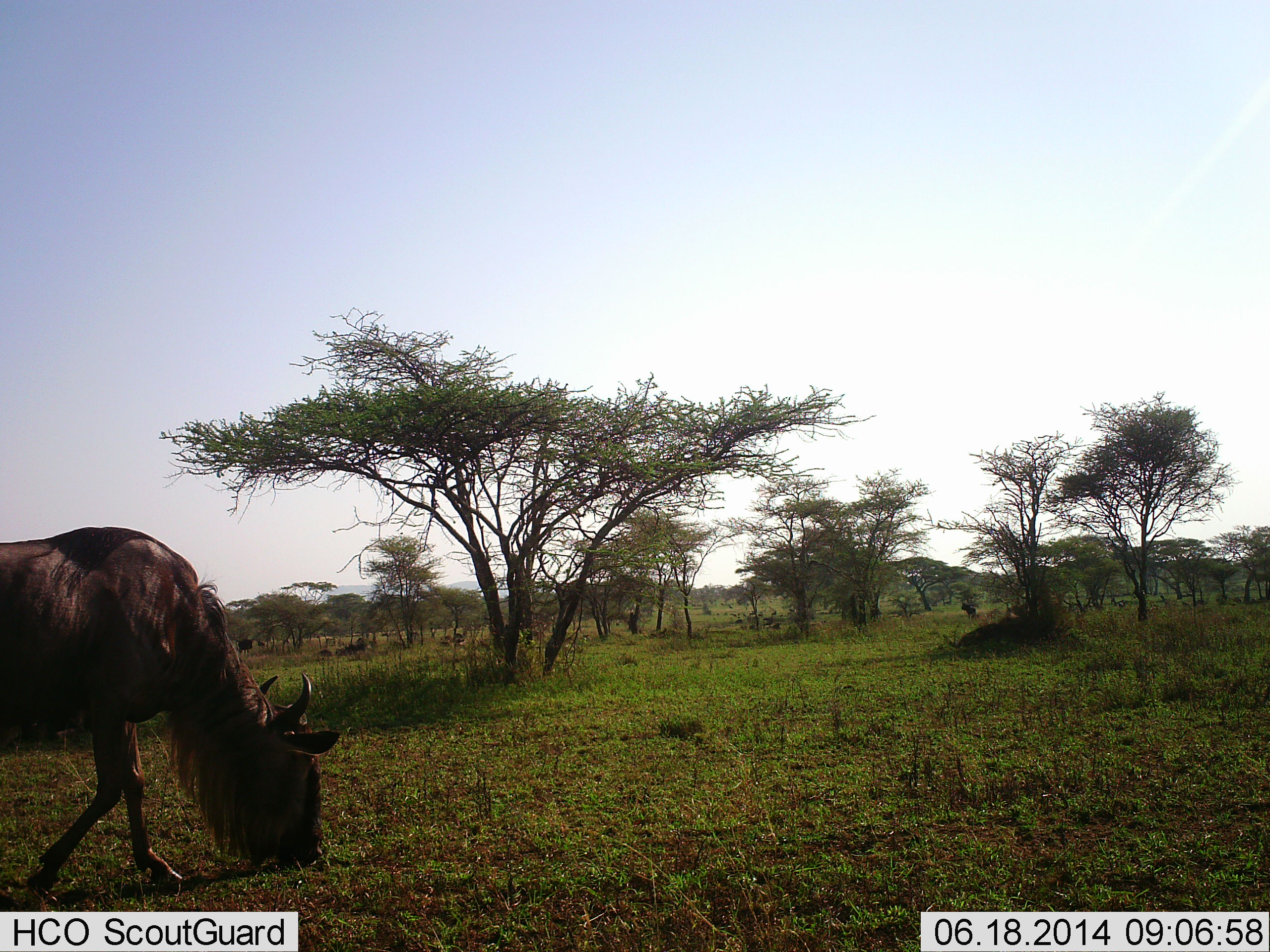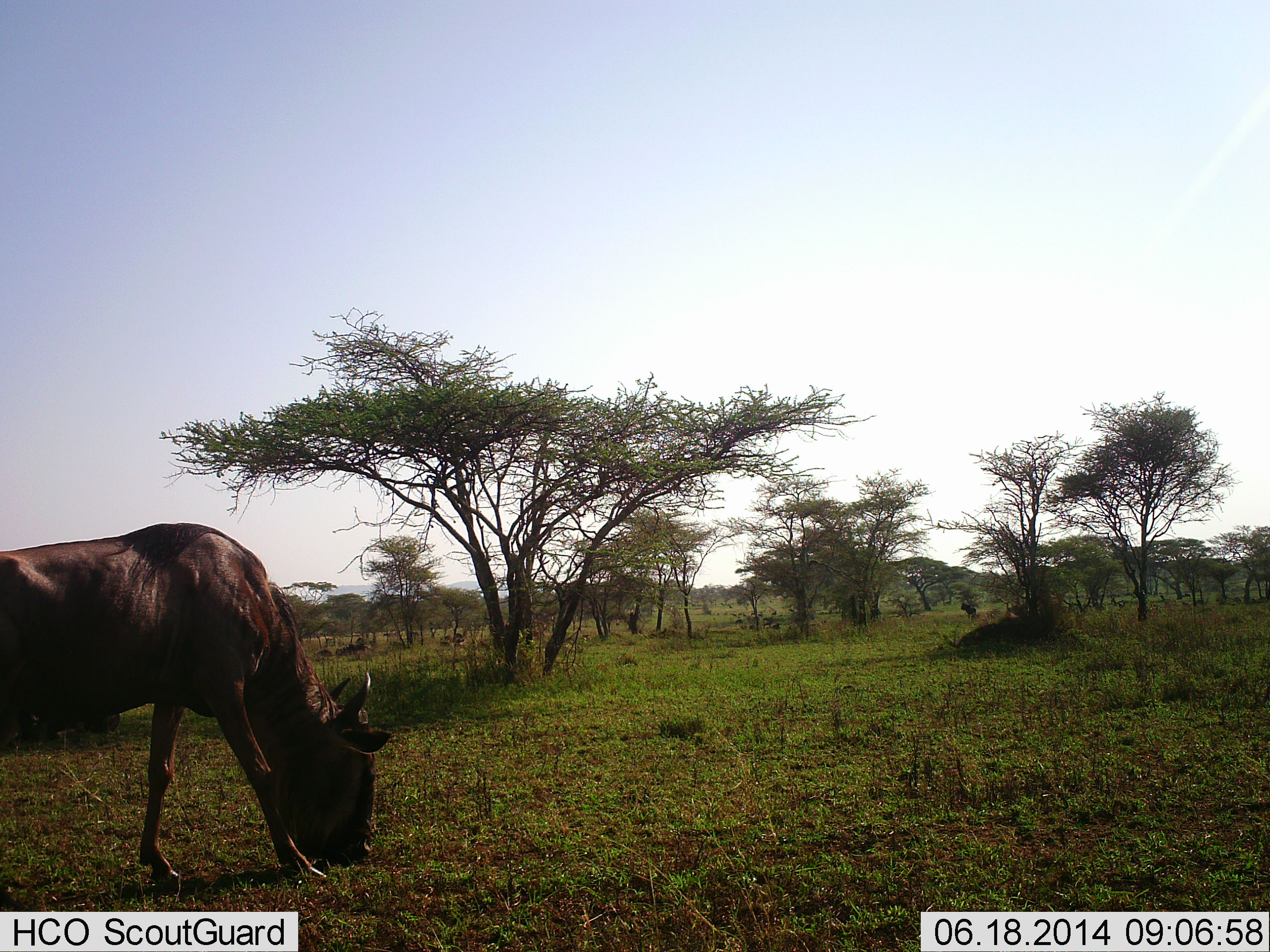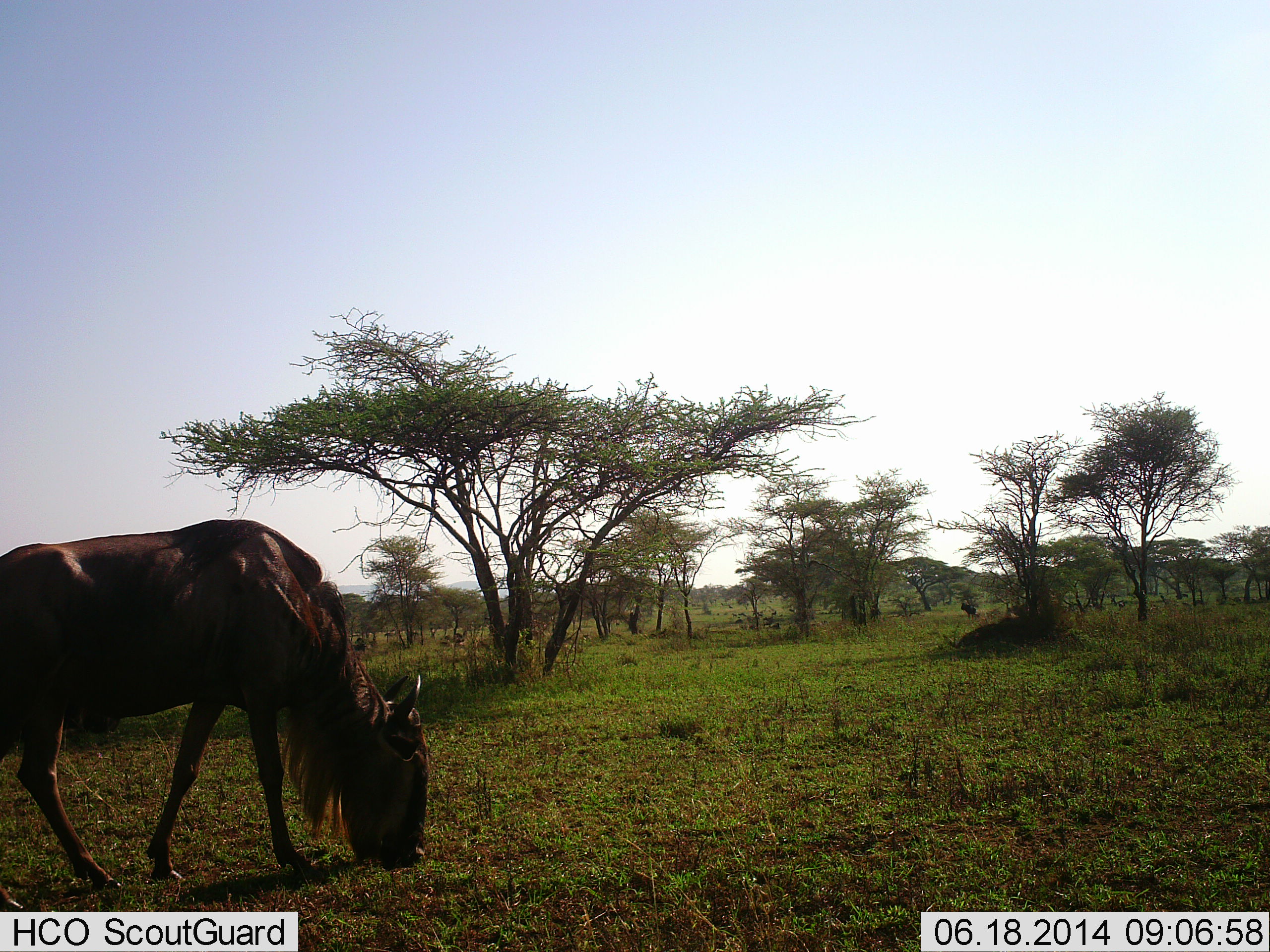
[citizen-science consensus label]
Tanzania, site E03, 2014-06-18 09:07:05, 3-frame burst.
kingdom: Animalia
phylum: Chordata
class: Mammalia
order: Artiodactyla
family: Bovidae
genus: Connochaetes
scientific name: Connochaetes taurinus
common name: blue wildebeest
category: wildebeest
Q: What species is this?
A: Wildebeest (blue wildebeest) (Connochaetes taurinus).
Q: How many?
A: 1.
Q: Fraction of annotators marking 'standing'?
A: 10%.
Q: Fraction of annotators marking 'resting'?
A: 0%.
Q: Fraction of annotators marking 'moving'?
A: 30%.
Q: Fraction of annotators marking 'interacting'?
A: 0%.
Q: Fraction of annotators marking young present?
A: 0%.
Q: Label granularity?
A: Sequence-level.